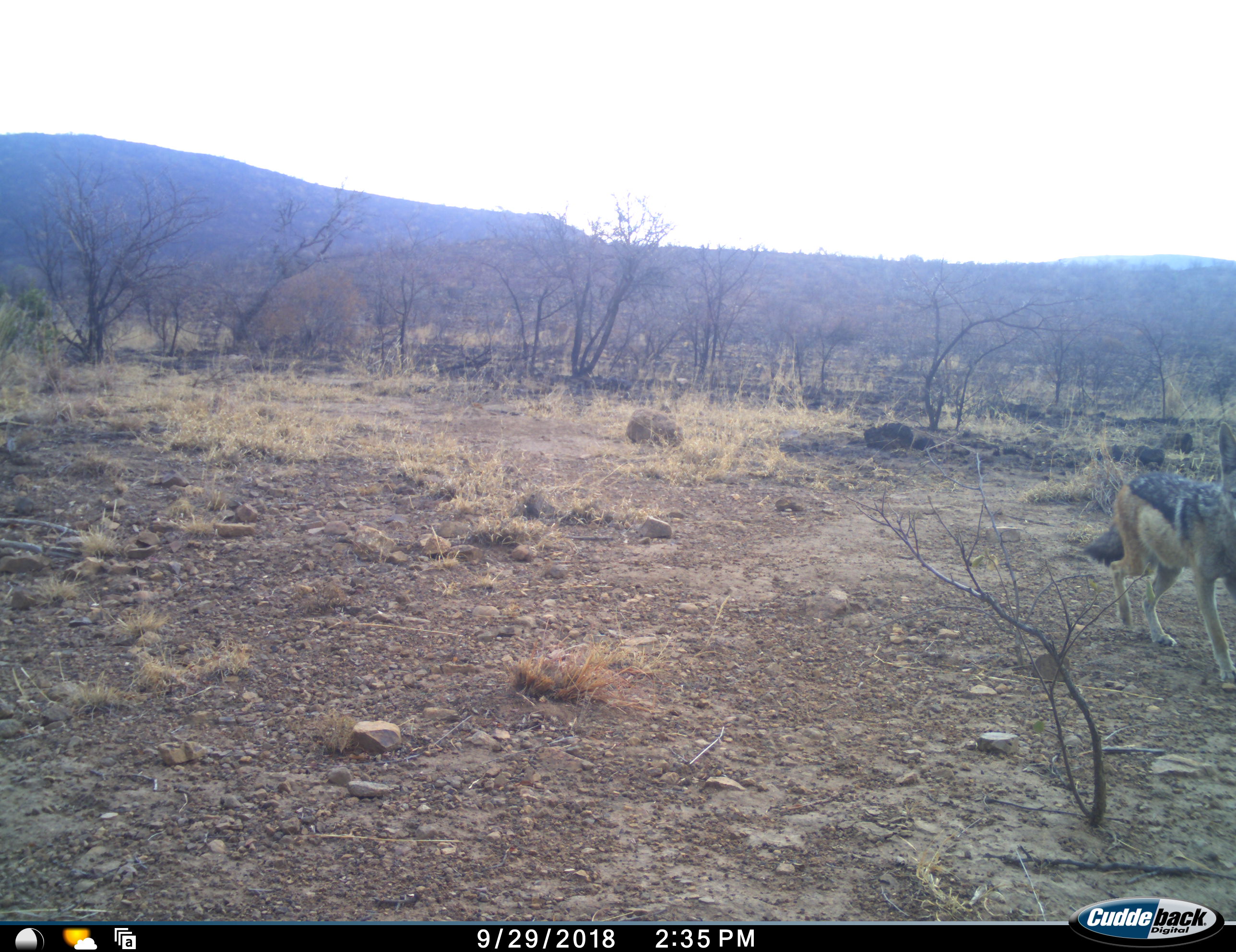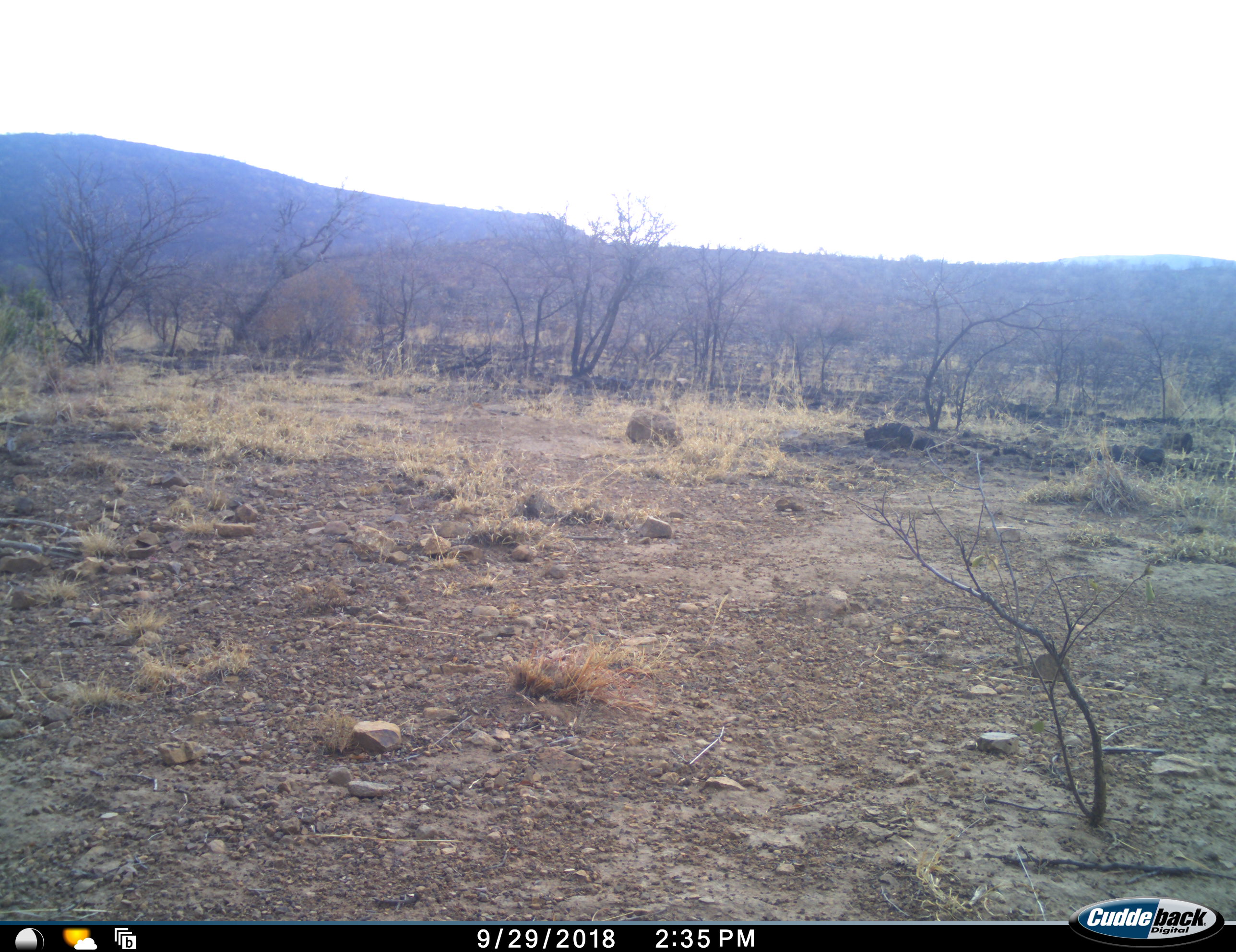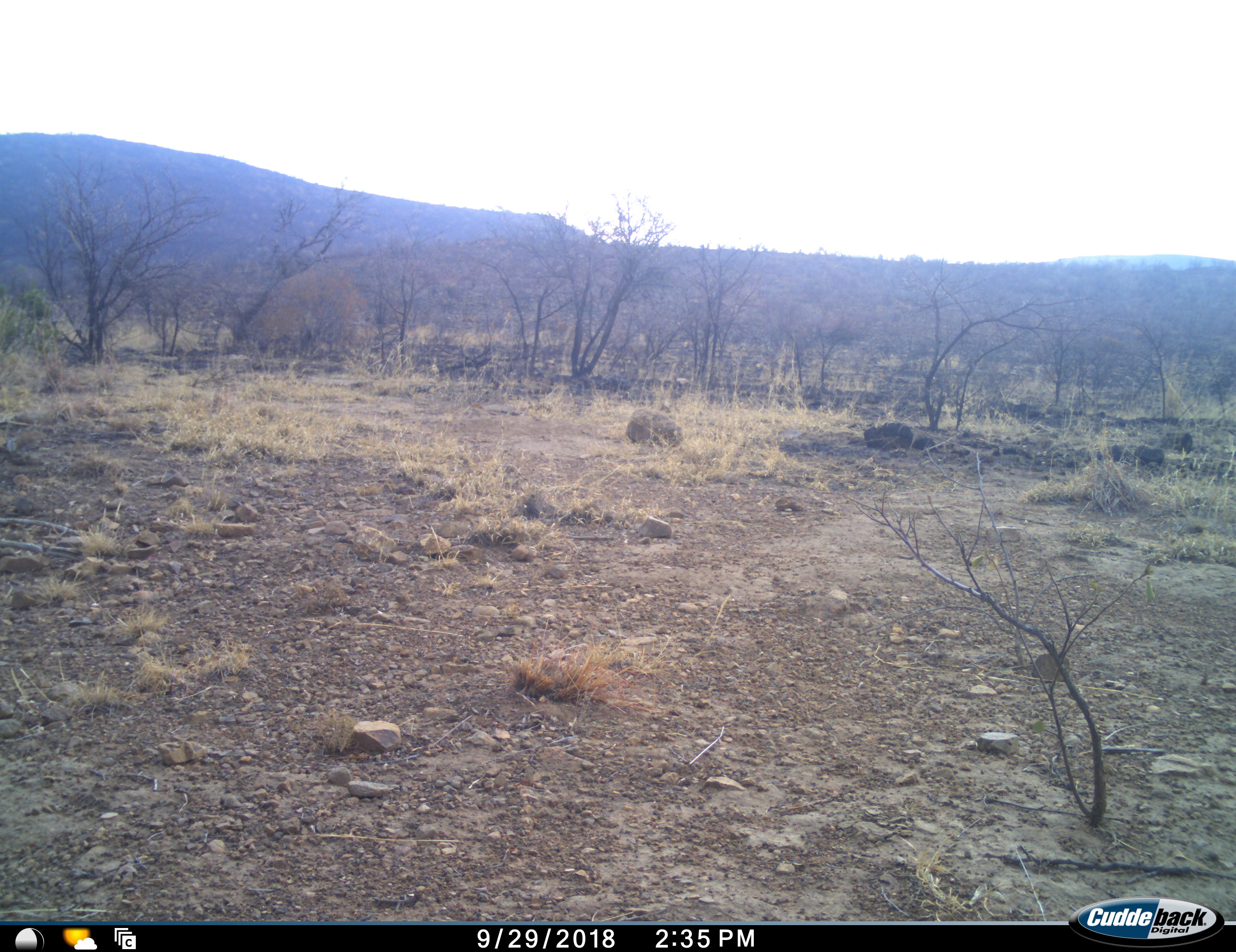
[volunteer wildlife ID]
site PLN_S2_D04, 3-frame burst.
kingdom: Animalia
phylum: Chordata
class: Mammalia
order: Carnivora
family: Canidae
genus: Lupulella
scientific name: Lupulella mesomelas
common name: black-backed jackal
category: jackalblackbacked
Jackalblackbacked (black-backed jackal) (Lupulella mesomelas), count 1. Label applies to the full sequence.